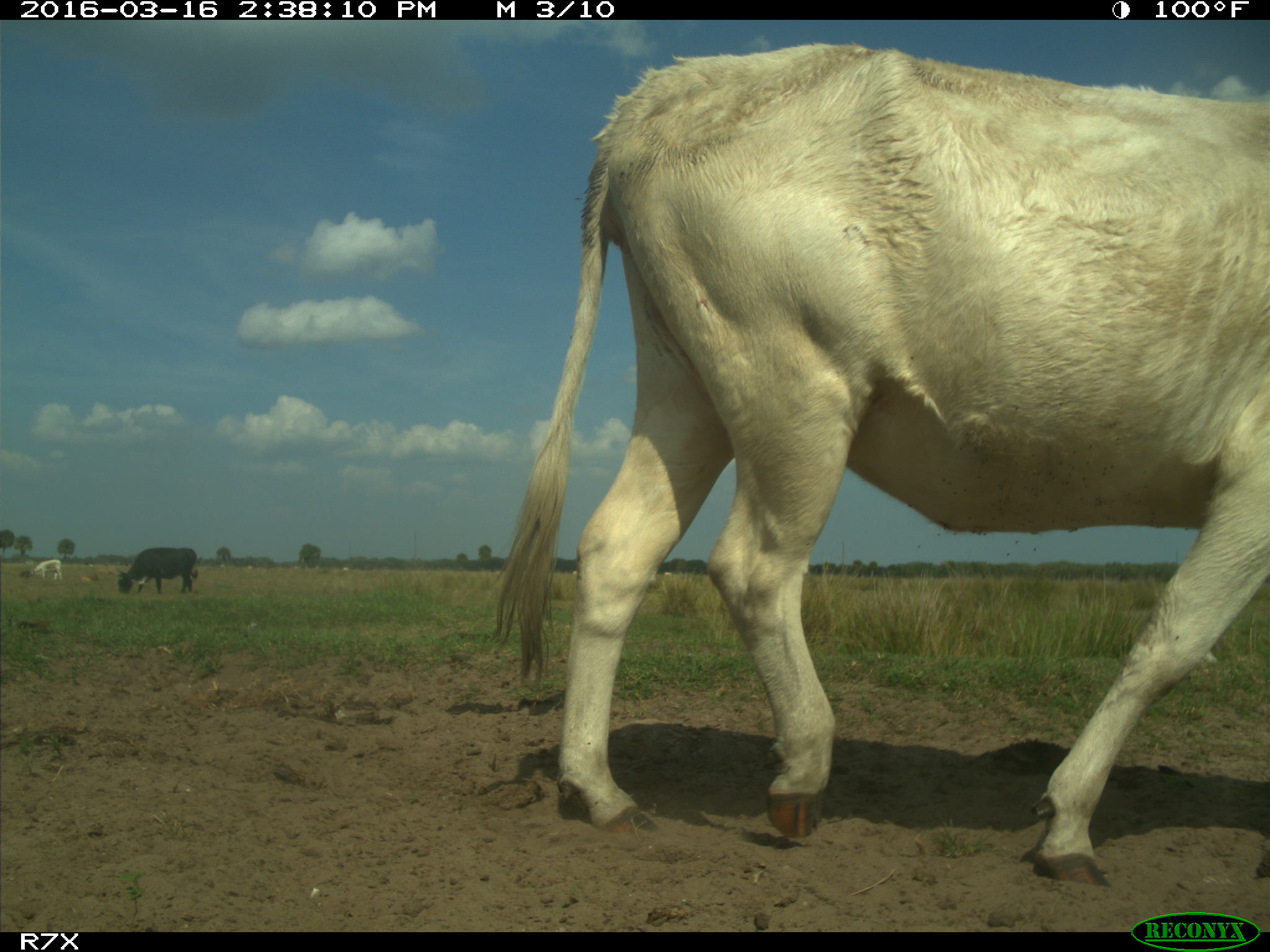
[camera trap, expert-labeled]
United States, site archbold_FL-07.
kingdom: Animalia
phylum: Chordata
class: Mammalia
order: Artiodactyla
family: Bovidae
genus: Bos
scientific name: Bos taurus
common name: domestic cow